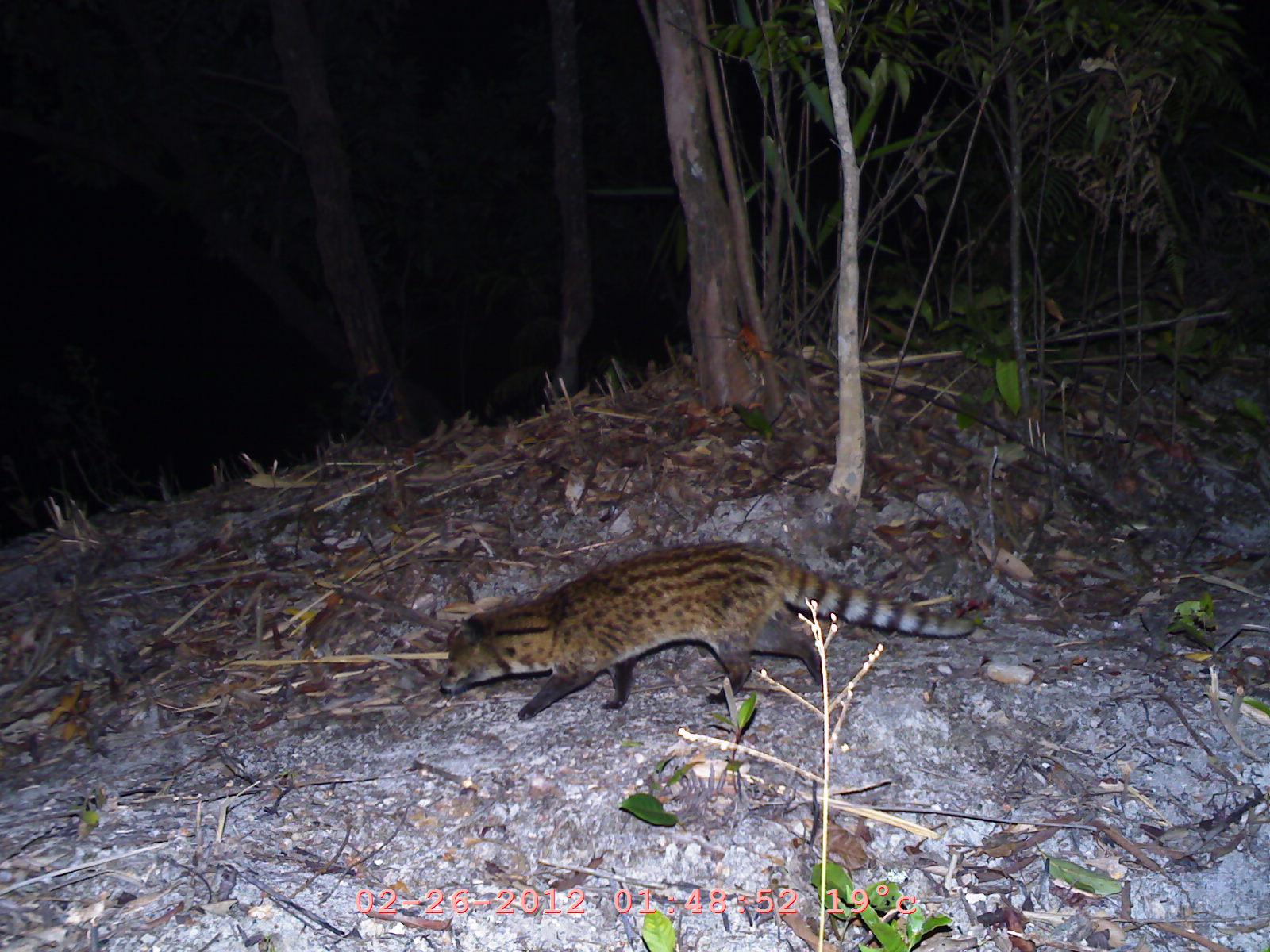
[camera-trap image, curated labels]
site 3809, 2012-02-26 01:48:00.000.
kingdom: Animalia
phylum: Chordata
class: Mammalia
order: Carnivora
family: Viverridae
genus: Viverricula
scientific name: Viverricula indica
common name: small indian civet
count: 1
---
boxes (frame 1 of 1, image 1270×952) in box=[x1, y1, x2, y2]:
viverricula indica: box=[438, 538, 981, 720]